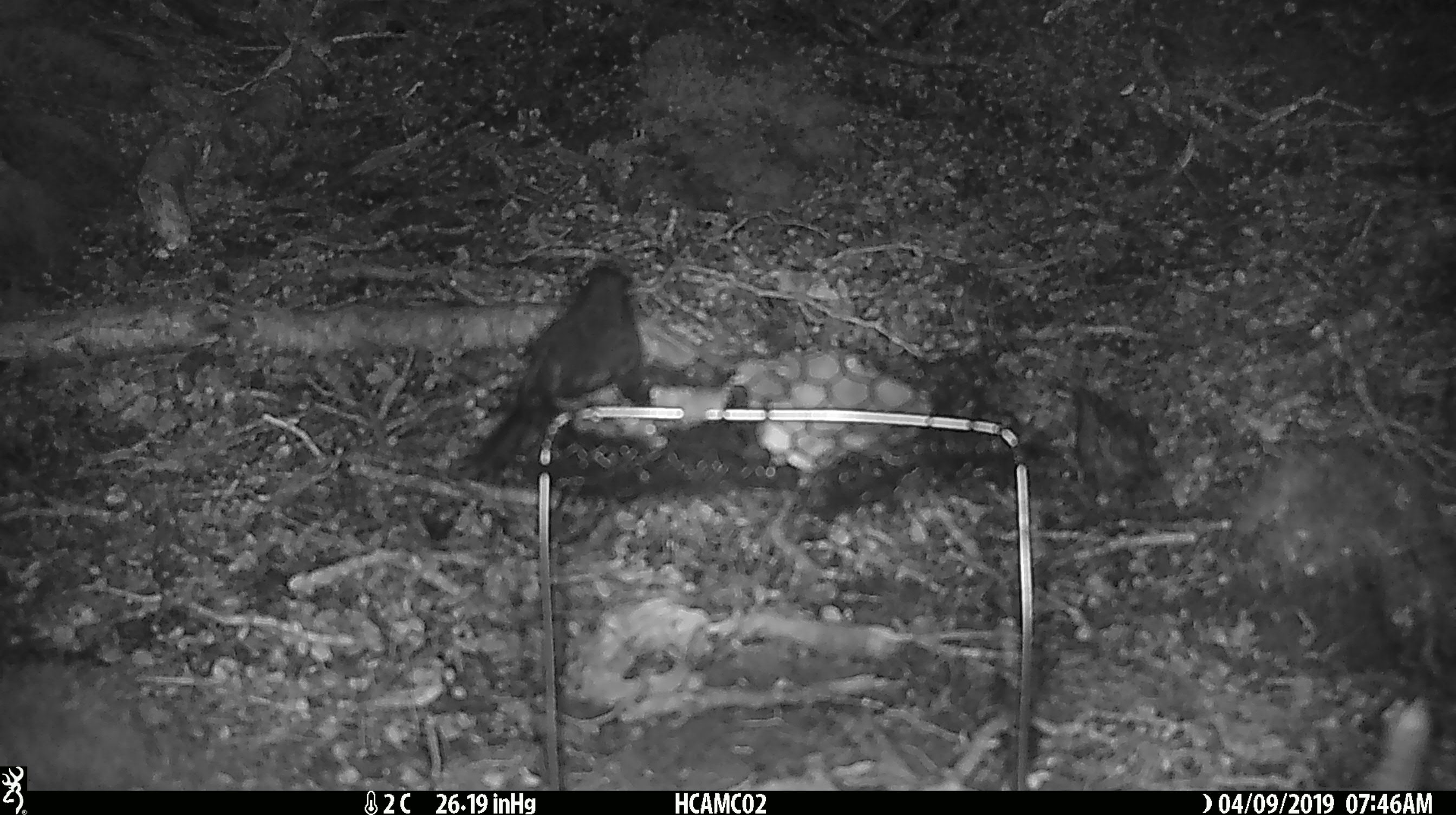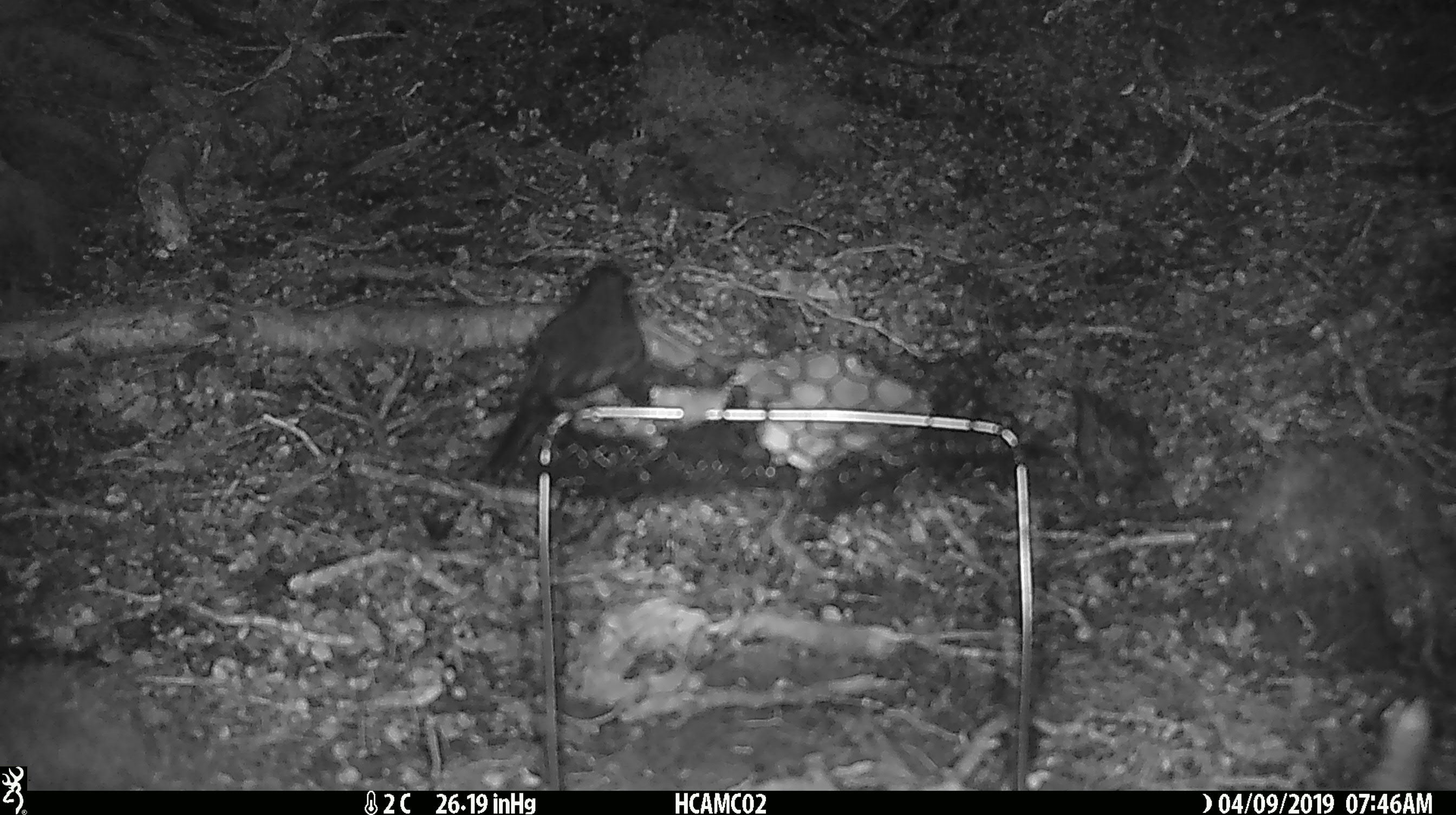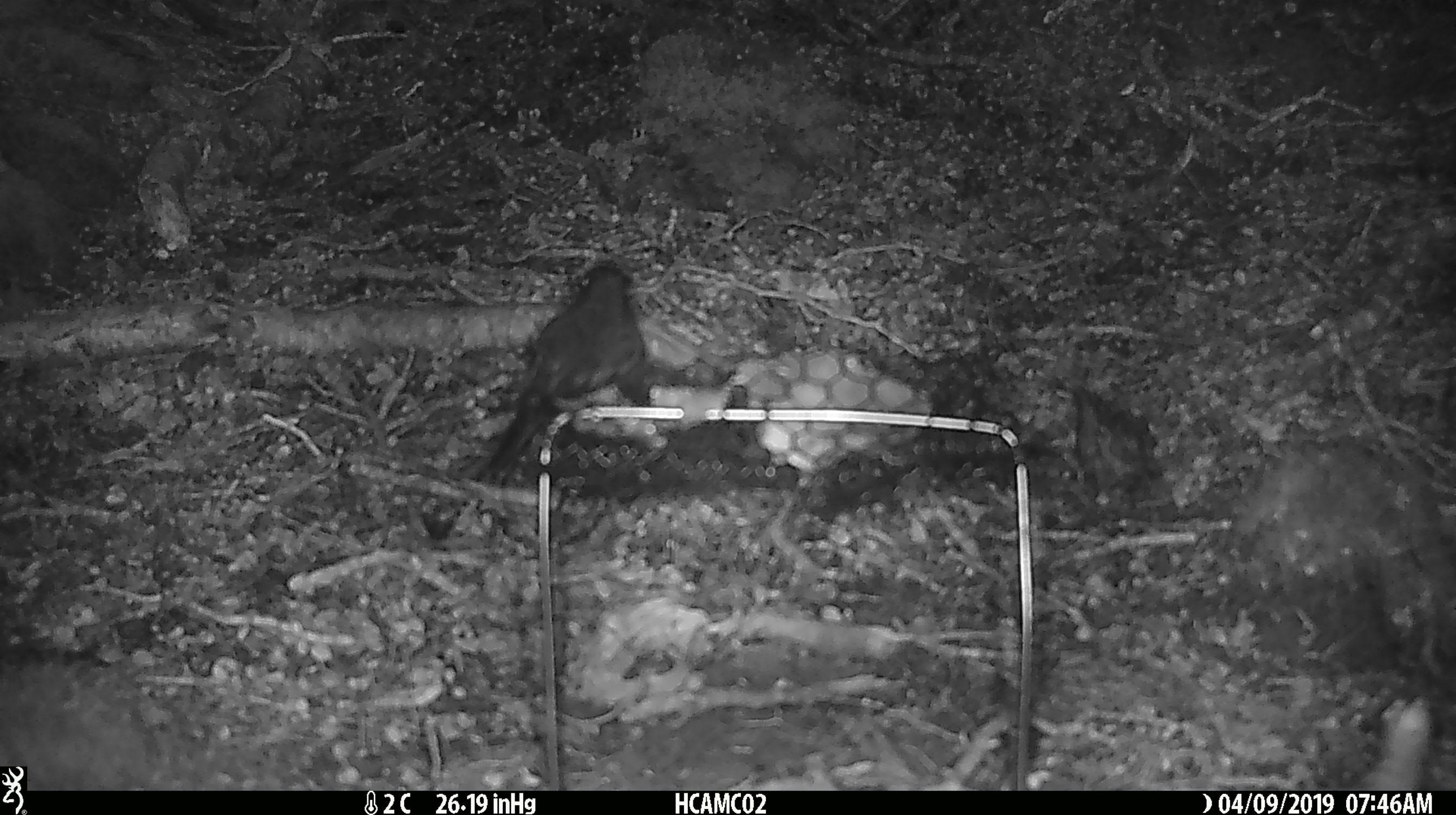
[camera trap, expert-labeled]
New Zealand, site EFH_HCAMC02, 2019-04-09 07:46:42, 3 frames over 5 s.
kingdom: Animalia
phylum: Chordata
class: Aves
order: Passeriformes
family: Petroicidae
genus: Petroica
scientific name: Petroica australis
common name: new zealand robin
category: robin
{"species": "robin (new zealand robin) (Petroica australis)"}